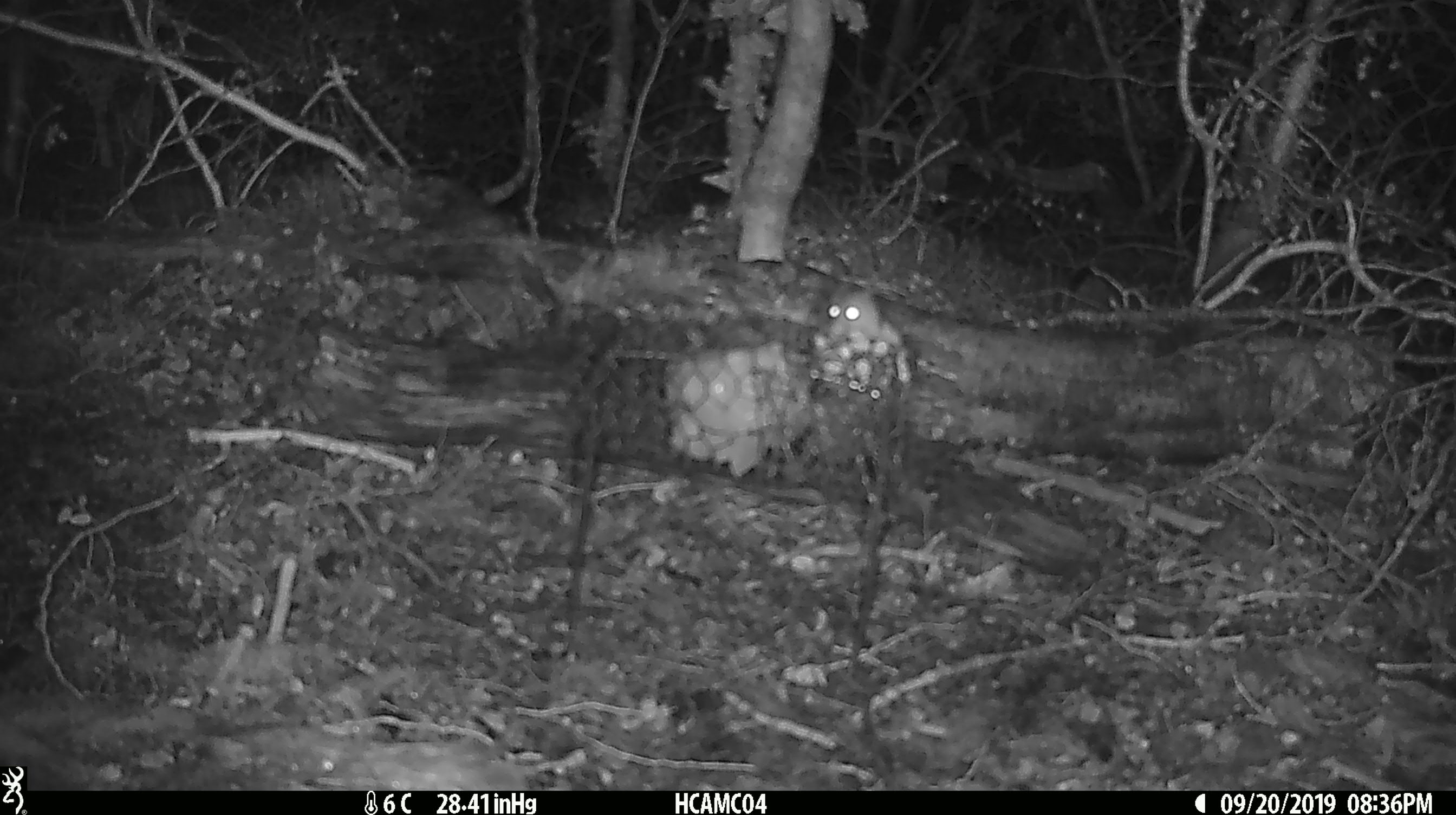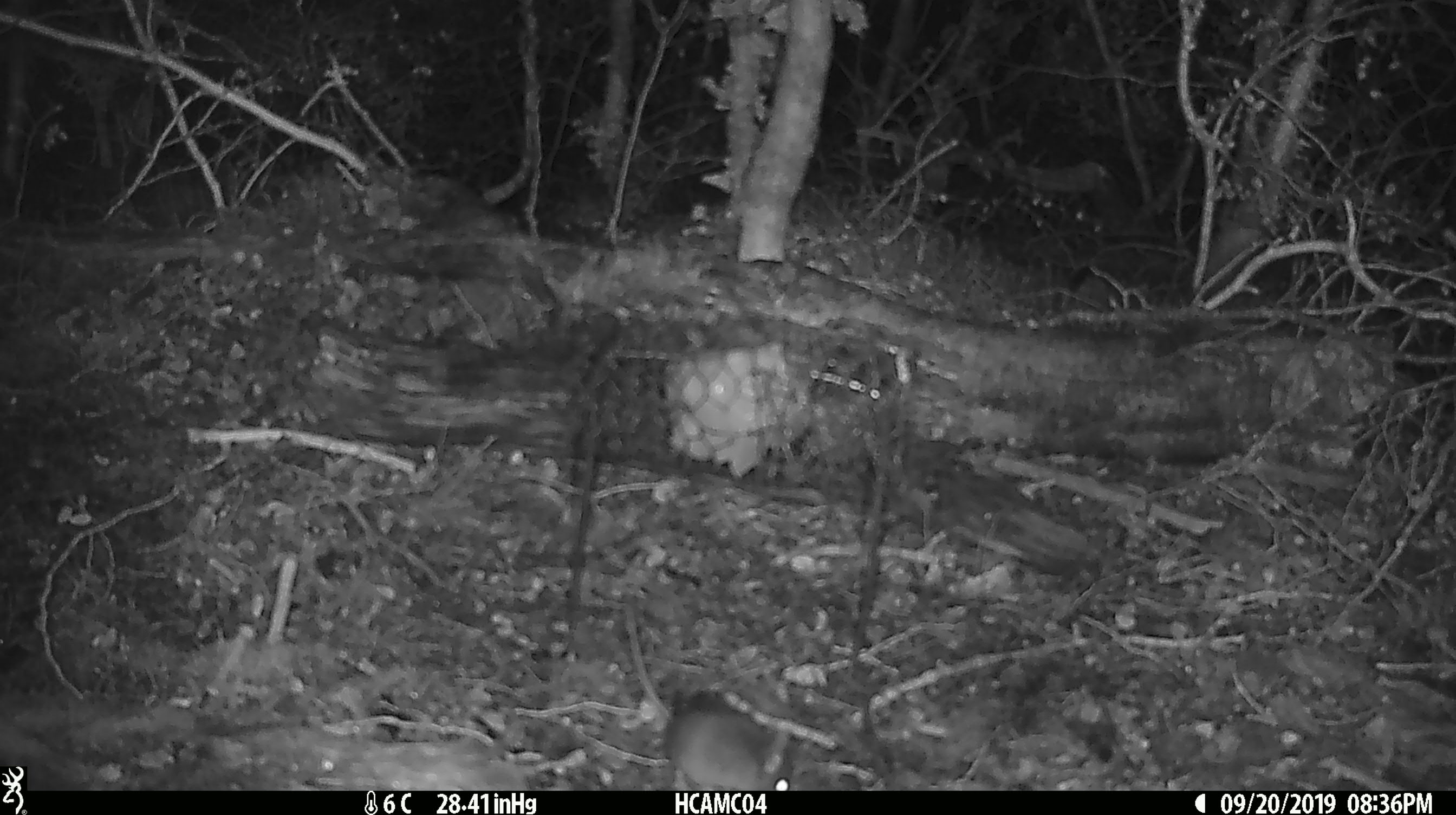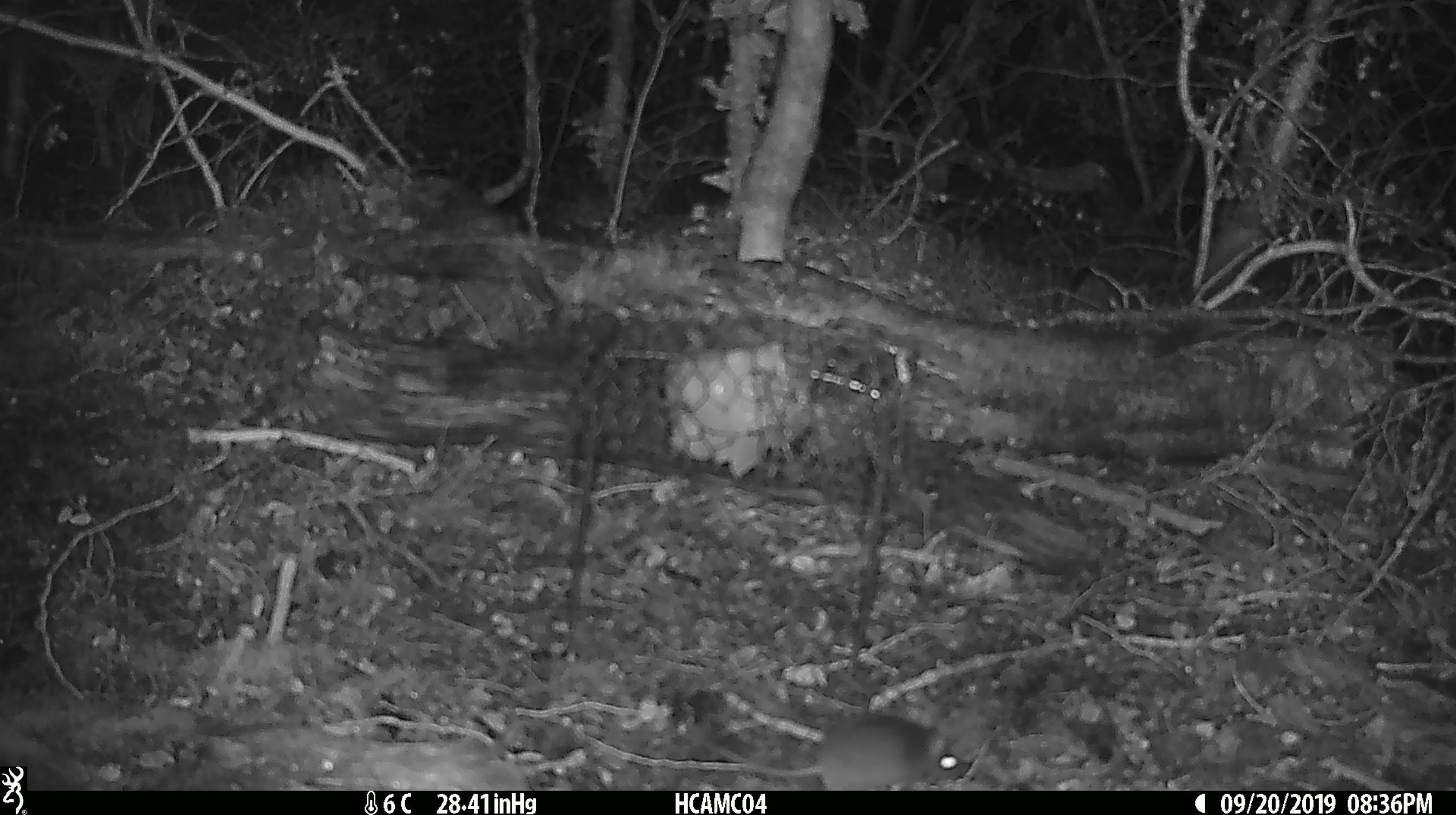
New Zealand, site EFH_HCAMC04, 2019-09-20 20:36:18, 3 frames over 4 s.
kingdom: Animalia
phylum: Chordata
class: Mammalia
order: Rodentia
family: Muridae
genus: Mus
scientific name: Mus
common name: mouse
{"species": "mouse (Mus)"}